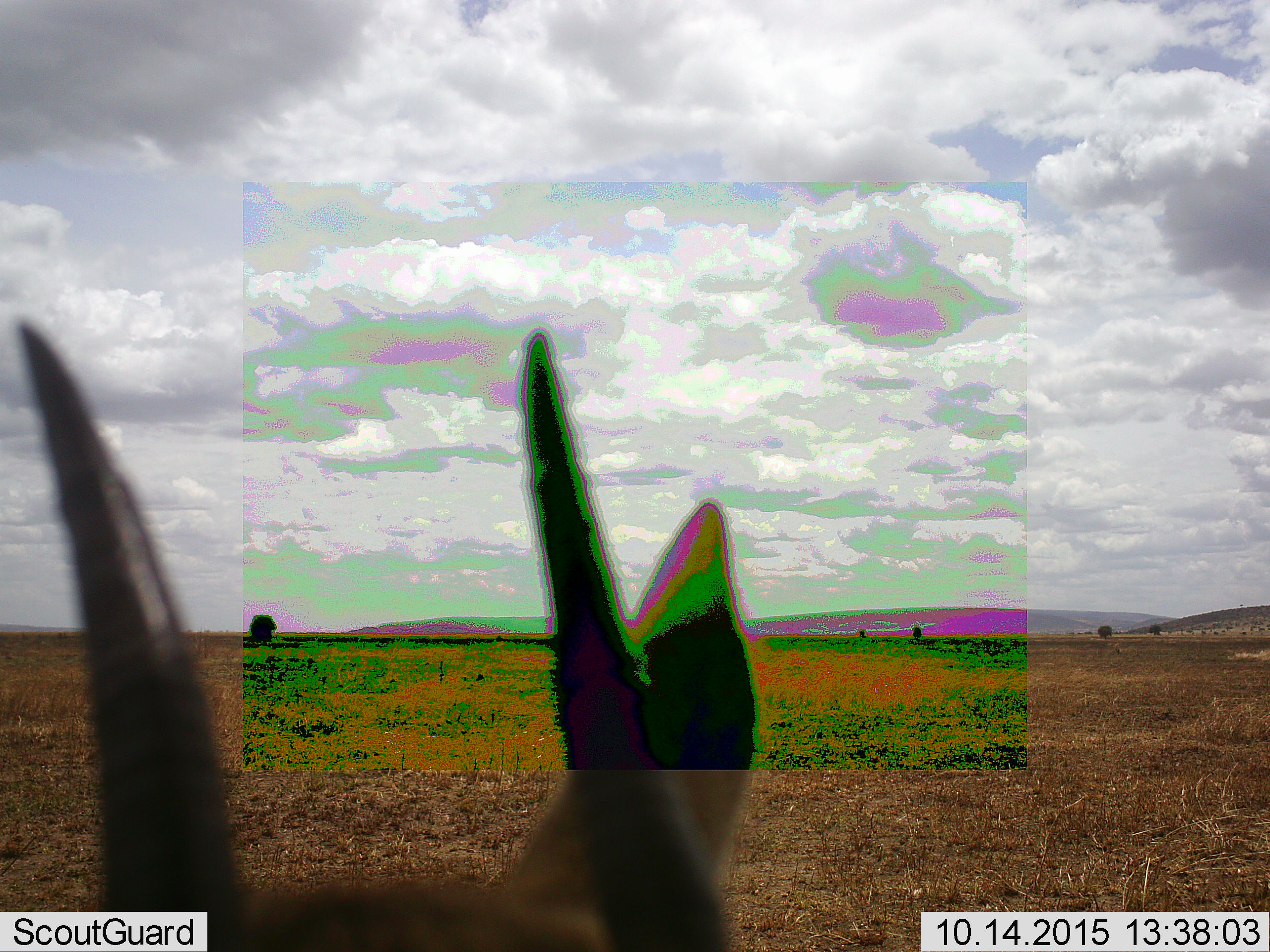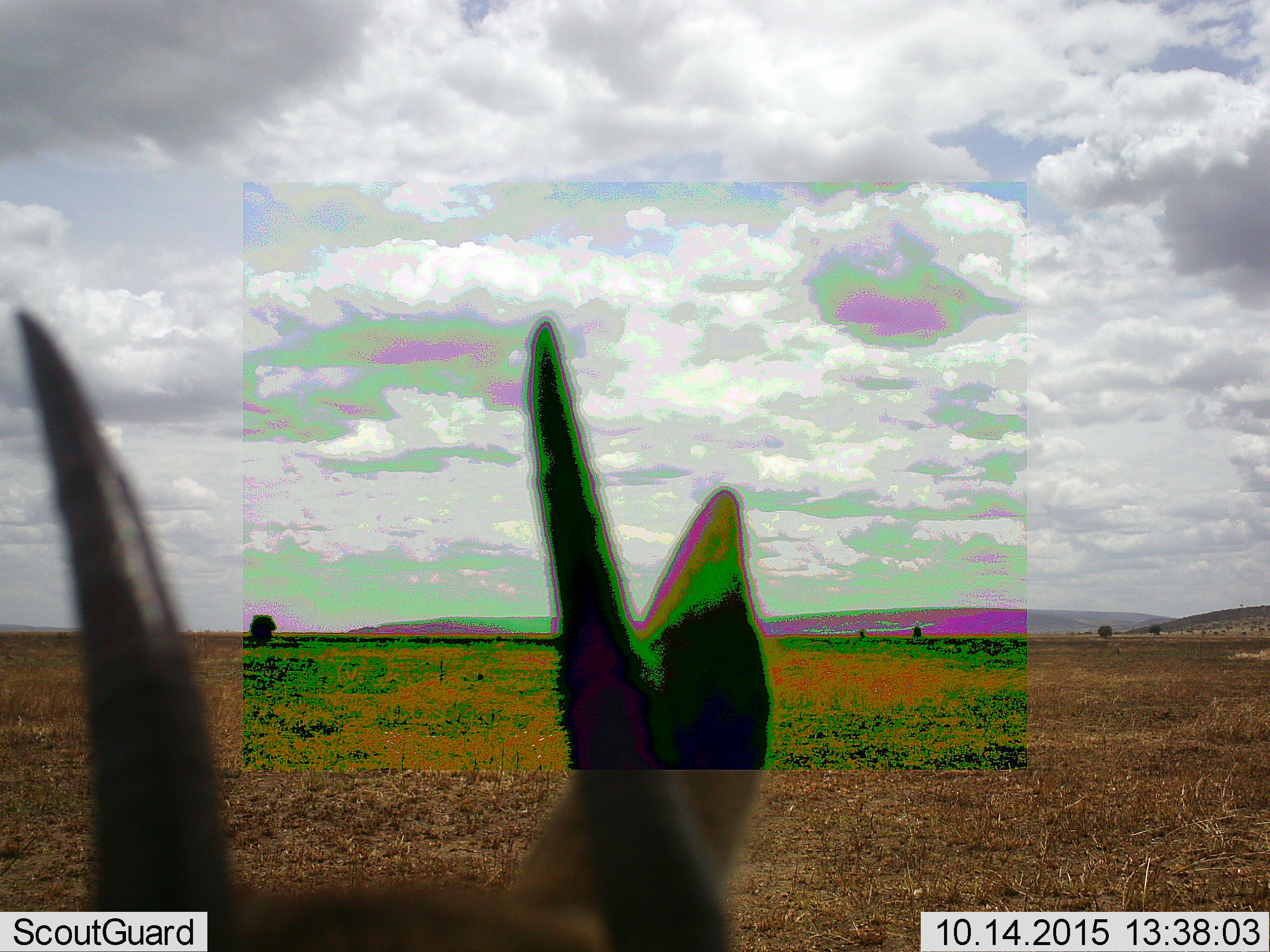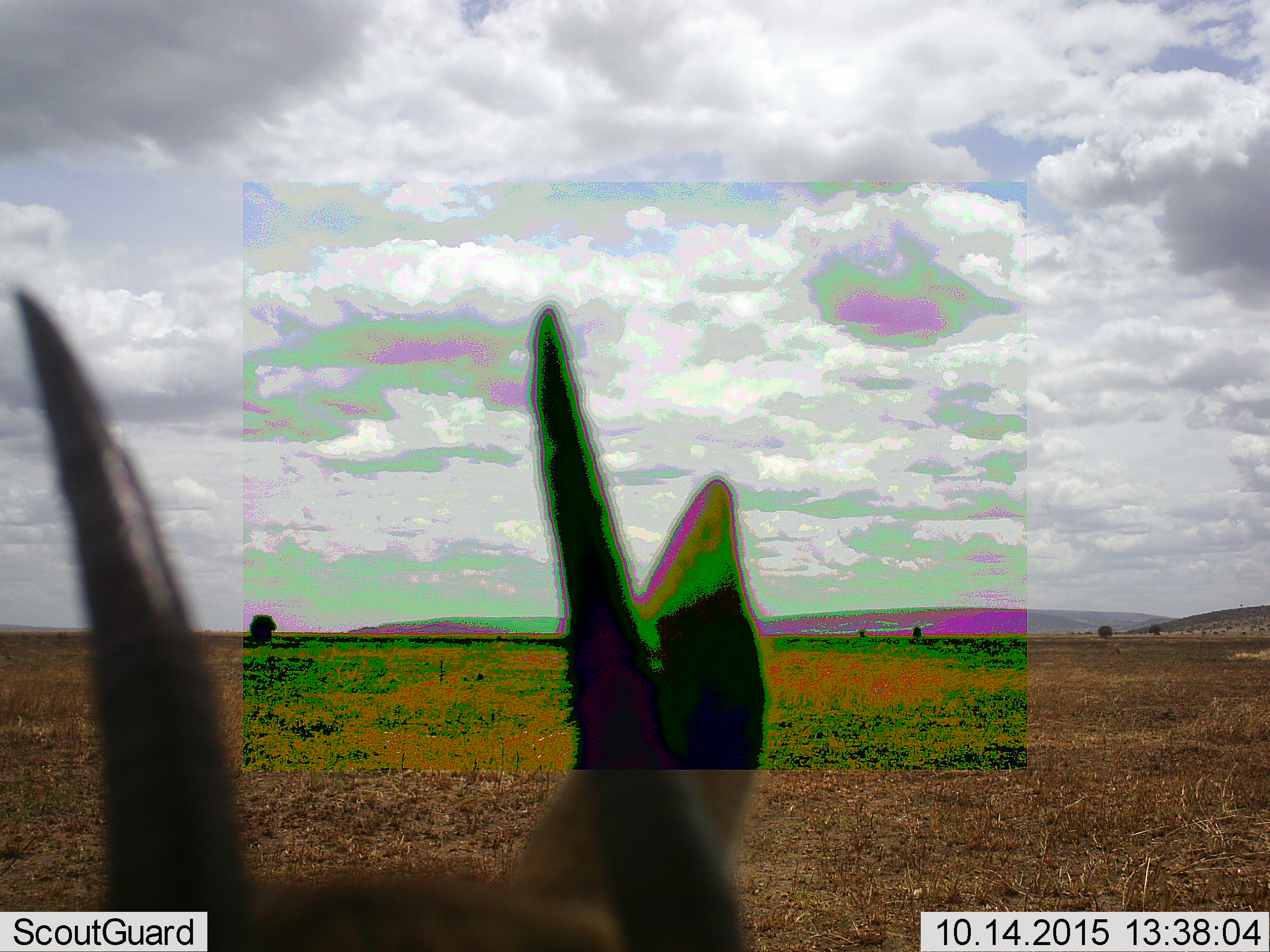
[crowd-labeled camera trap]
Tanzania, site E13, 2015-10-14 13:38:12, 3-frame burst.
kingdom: Animalia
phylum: Chordata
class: Mammalia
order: Artiodactyla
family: Bovidae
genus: Eudorcas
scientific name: Eudorcas thomsonii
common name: thomson's gazelle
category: gazellethomsons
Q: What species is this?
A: Gazellethomsons (thomson's gazelle) (Eudorcas thomsonii).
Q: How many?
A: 1.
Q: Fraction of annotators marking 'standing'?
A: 90%.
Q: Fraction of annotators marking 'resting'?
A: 0%.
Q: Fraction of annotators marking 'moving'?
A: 10%.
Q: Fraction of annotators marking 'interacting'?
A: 0%.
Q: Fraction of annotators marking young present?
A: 0%.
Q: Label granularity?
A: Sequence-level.